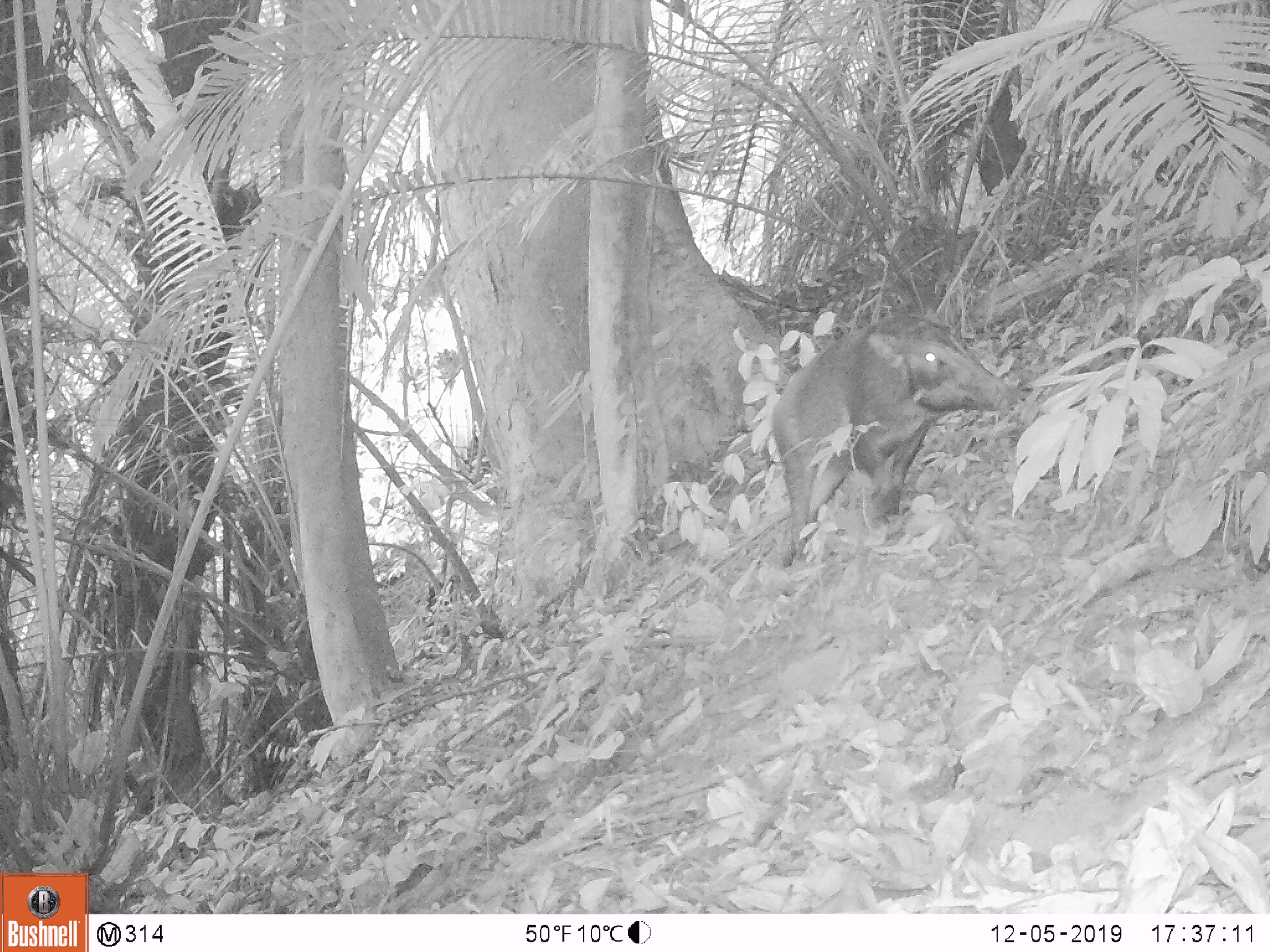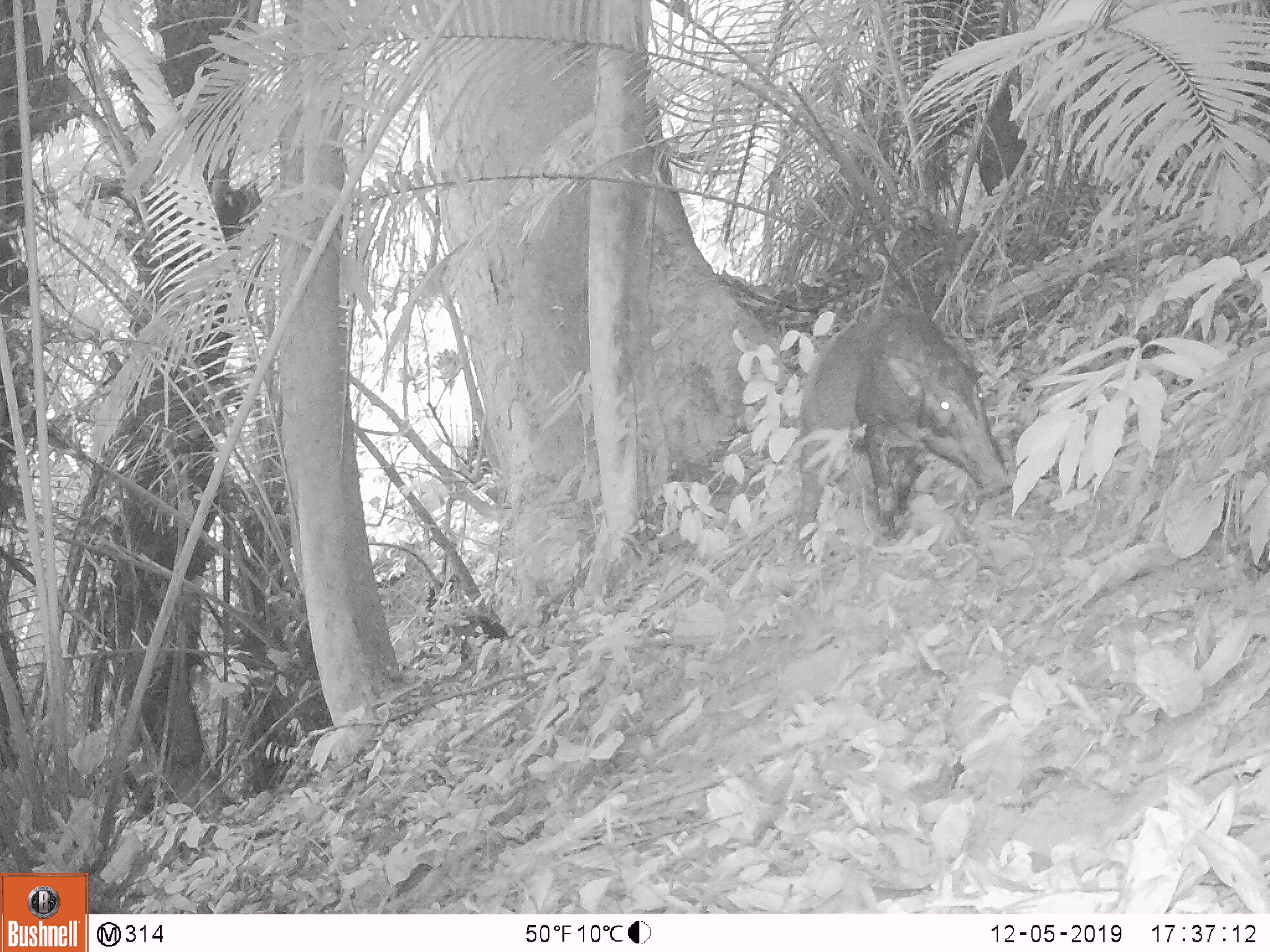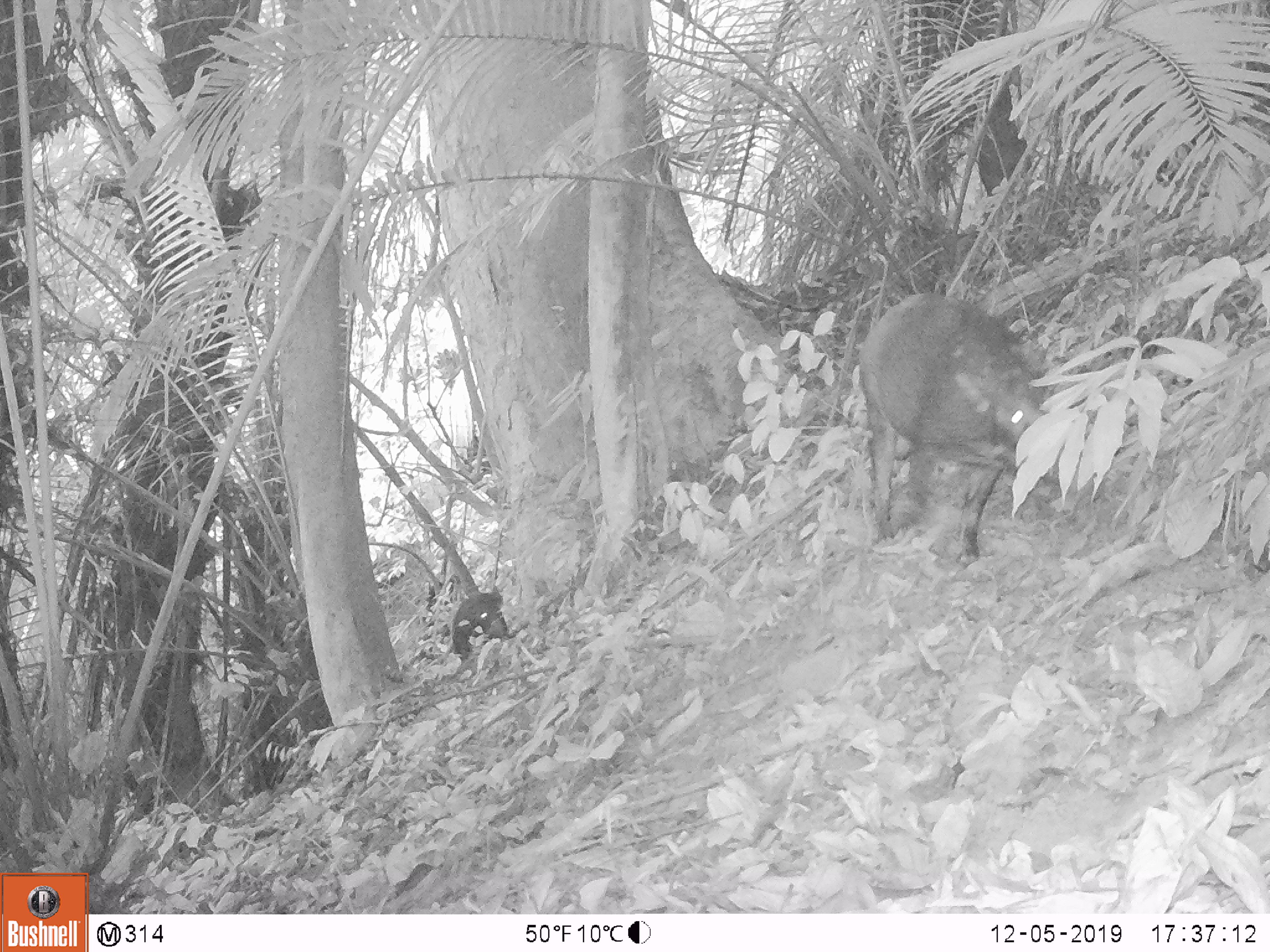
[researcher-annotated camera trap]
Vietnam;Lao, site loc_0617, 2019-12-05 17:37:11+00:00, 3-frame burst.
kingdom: Animalia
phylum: Chordata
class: Mammalia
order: Artiodactyla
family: Suidae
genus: Sus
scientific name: Sus scrofa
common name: eurasian wild pig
Eurasian wild pig (Sus scrofa). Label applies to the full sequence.